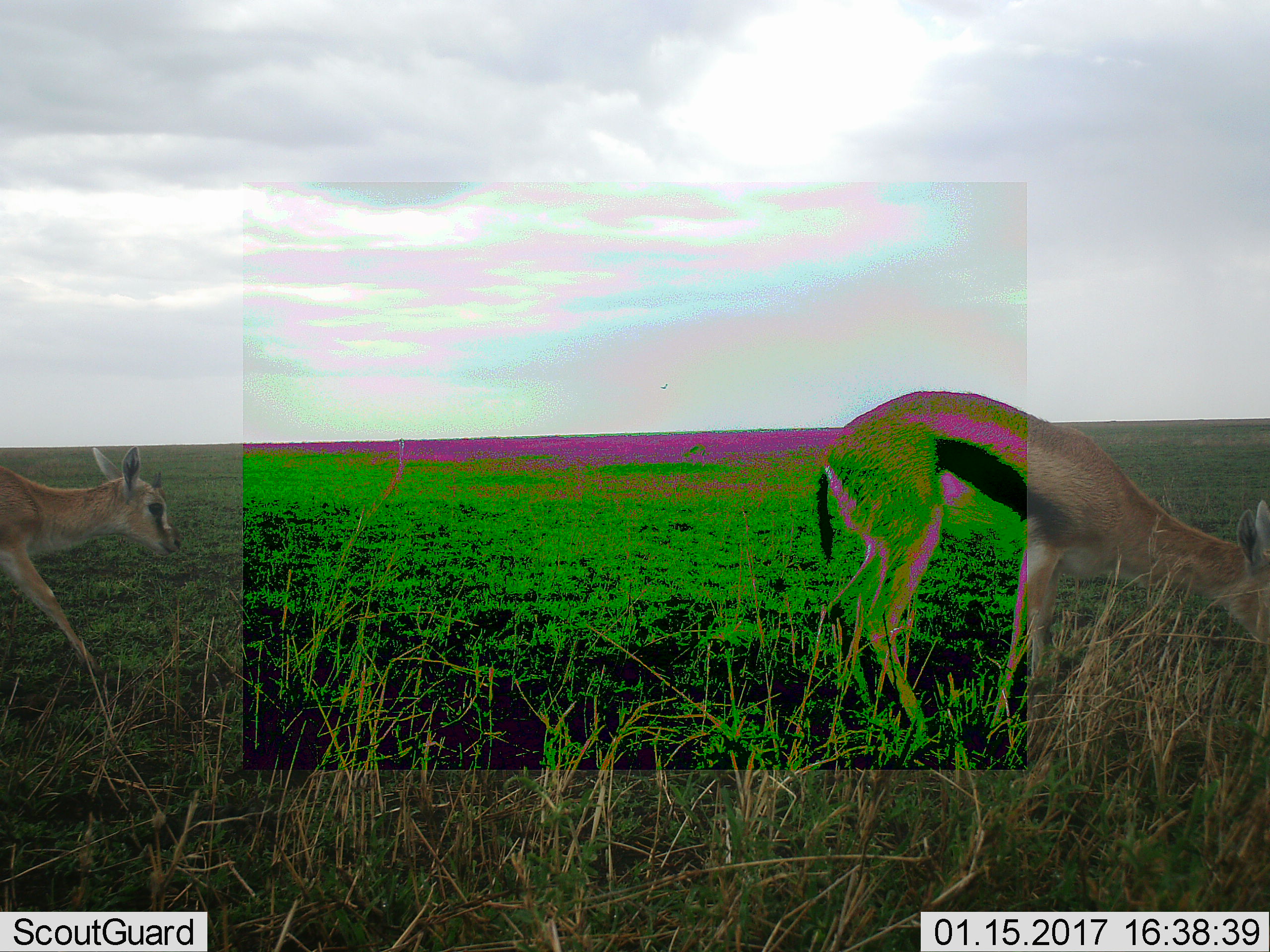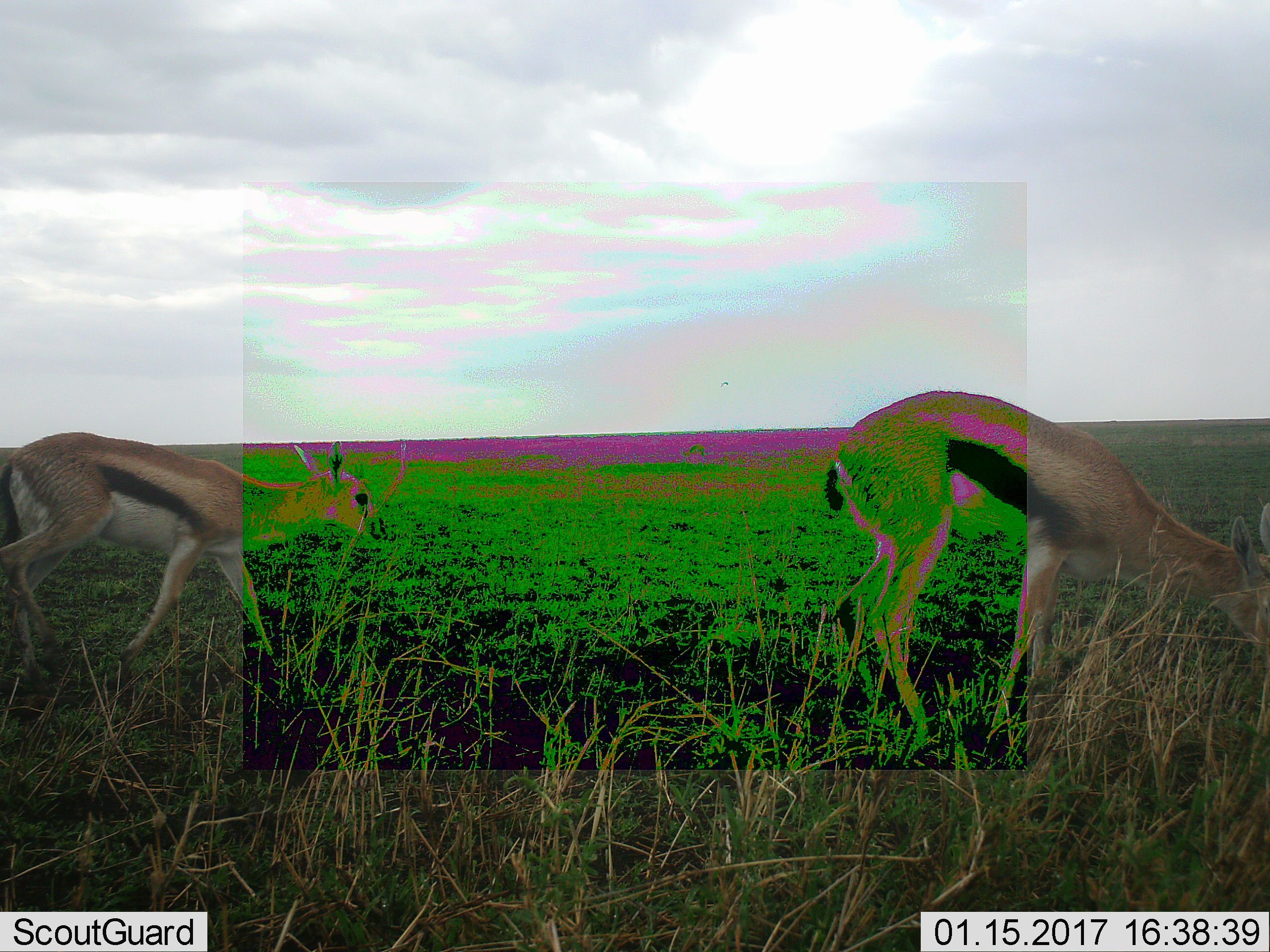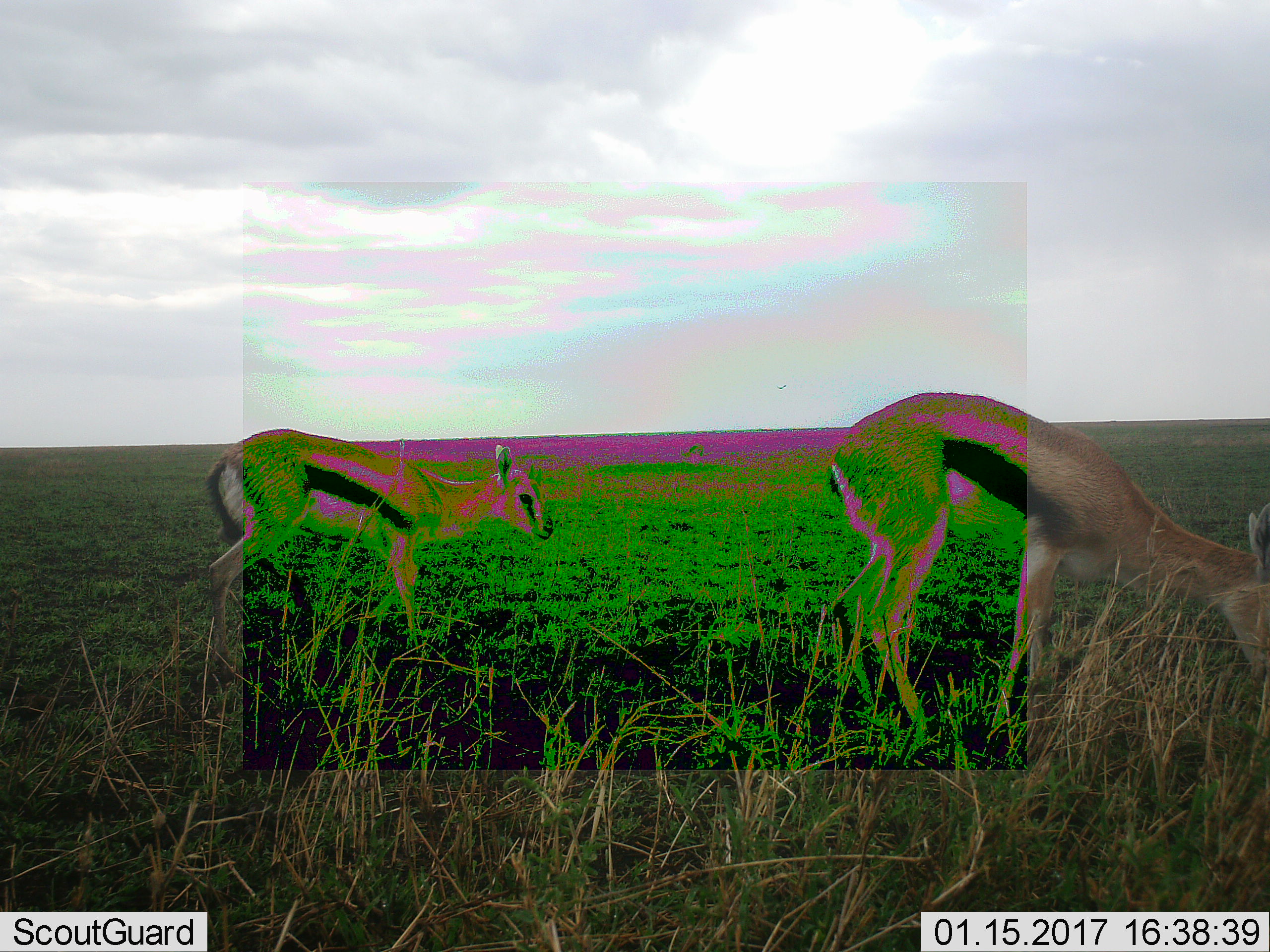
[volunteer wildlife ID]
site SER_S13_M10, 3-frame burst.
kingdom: Animalia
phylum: Chordata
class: Mammalia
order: Artiodactyla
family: Bovidae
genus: Eudorcas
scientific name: Eudorcas thomsonii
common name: thomson's gazelle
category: gazellethomsons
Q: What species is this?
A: Gazellethomsons (thomson's gazelle) (Eudorcas thomsonii).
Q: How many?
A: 2.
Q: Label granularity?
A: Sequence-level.